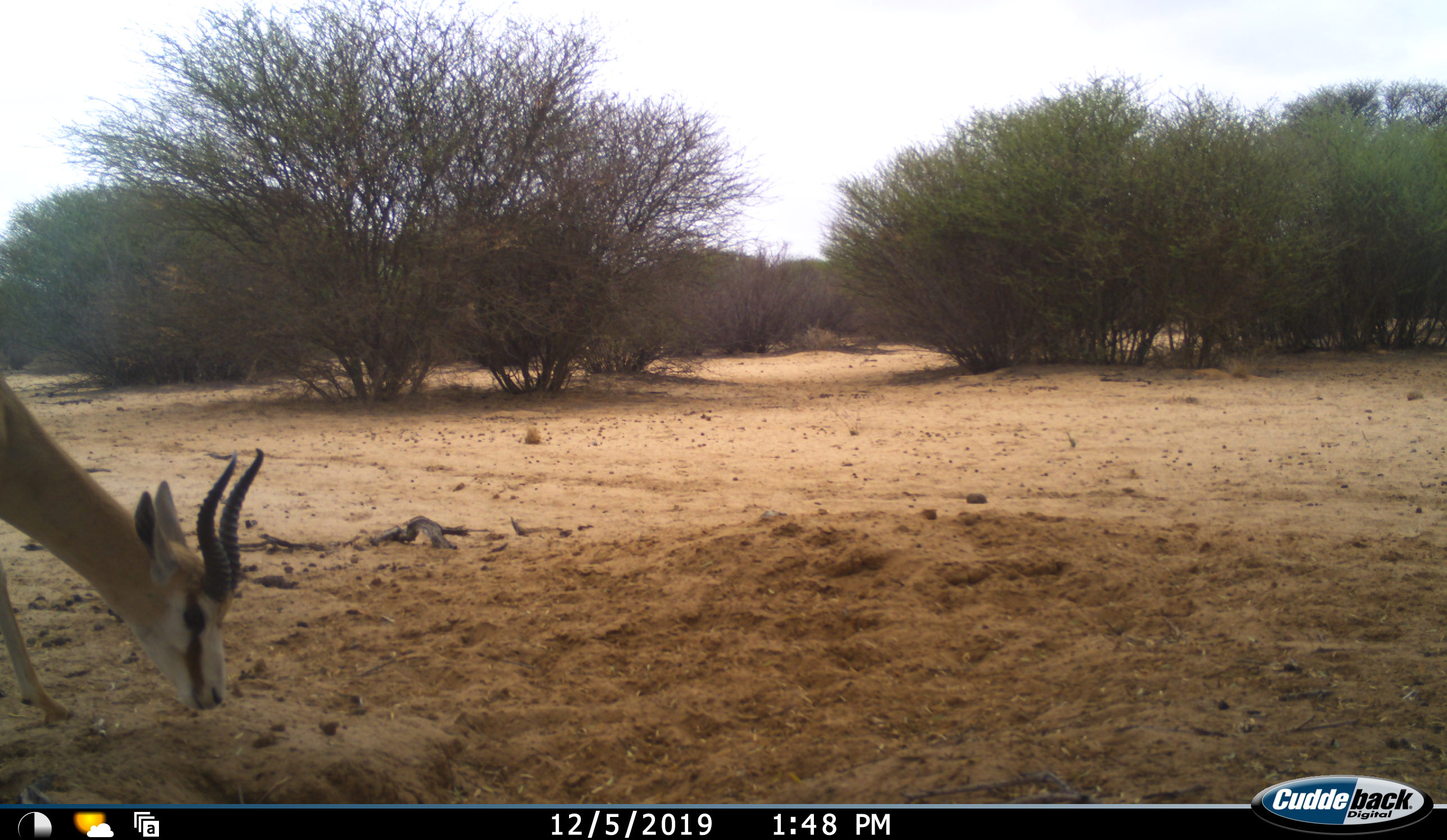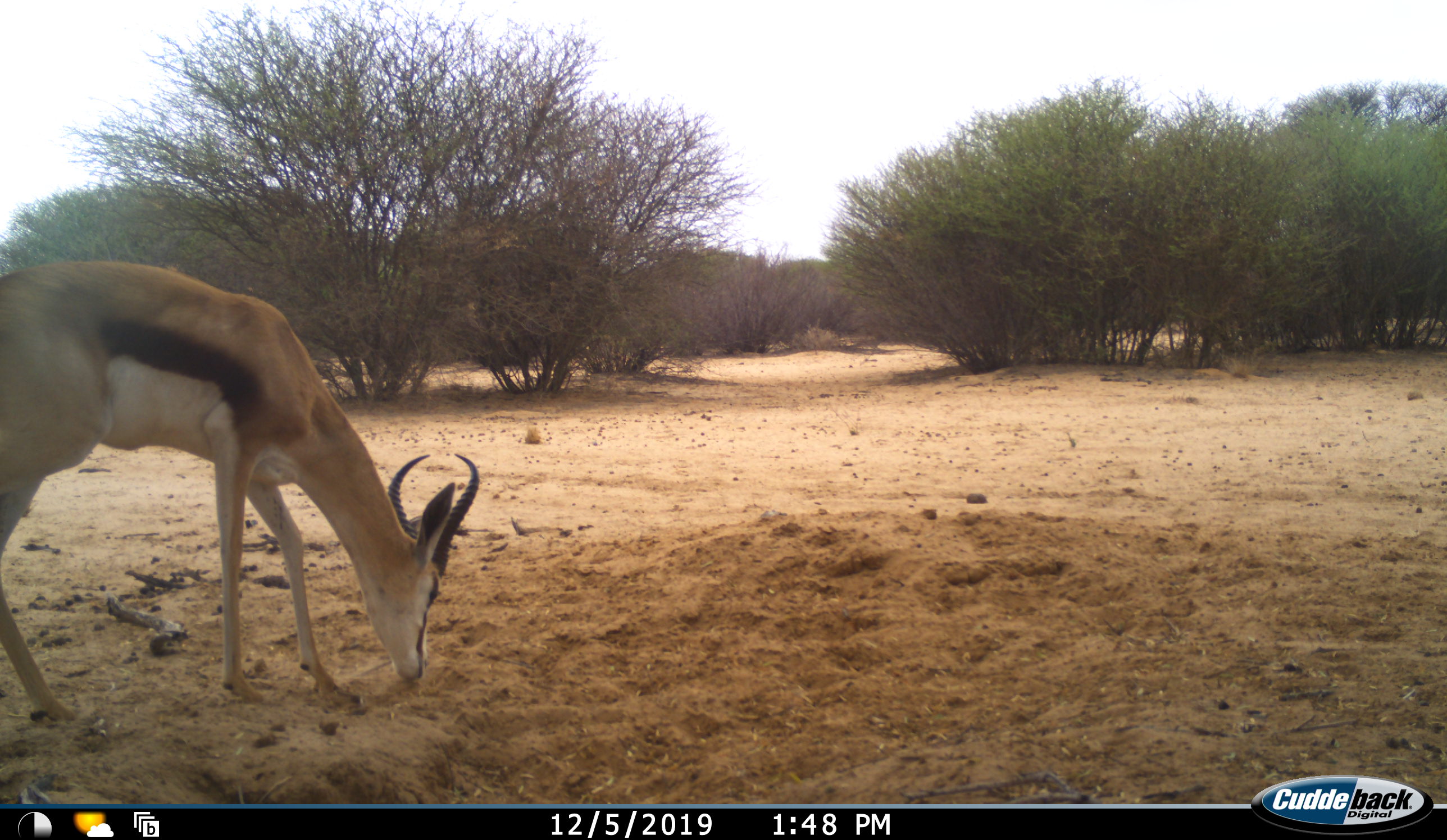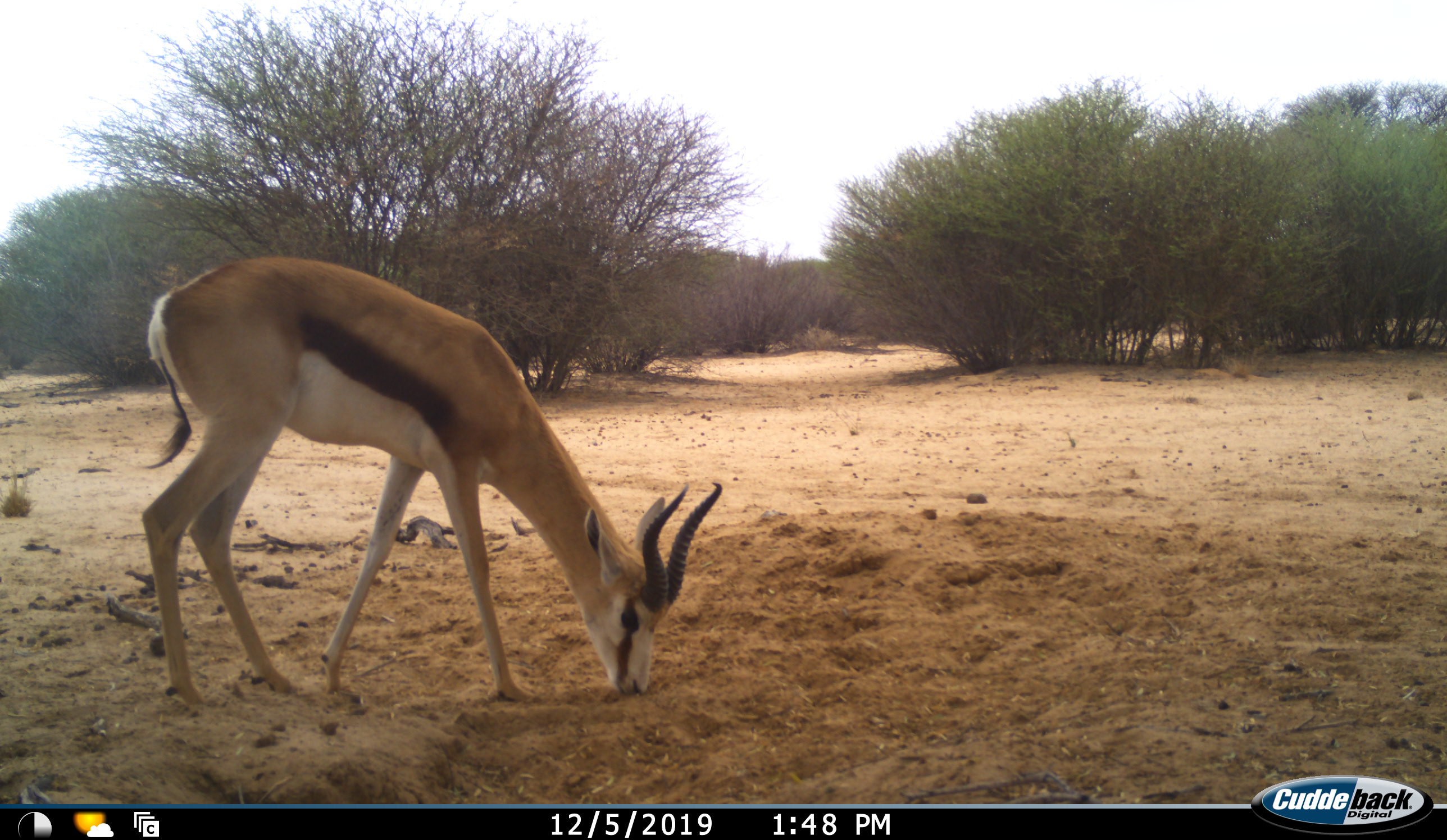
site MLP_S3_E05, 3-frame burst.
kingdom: Animalia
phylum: Chordata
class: Mammalia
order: Artiodactyla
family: Bovidae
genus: Antidorcas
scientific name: Antidorcas marsupialis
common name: springbok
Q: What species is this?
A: Springbok (Antidorcas marsupialis).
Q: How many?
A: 1.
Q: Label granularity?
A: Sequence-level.